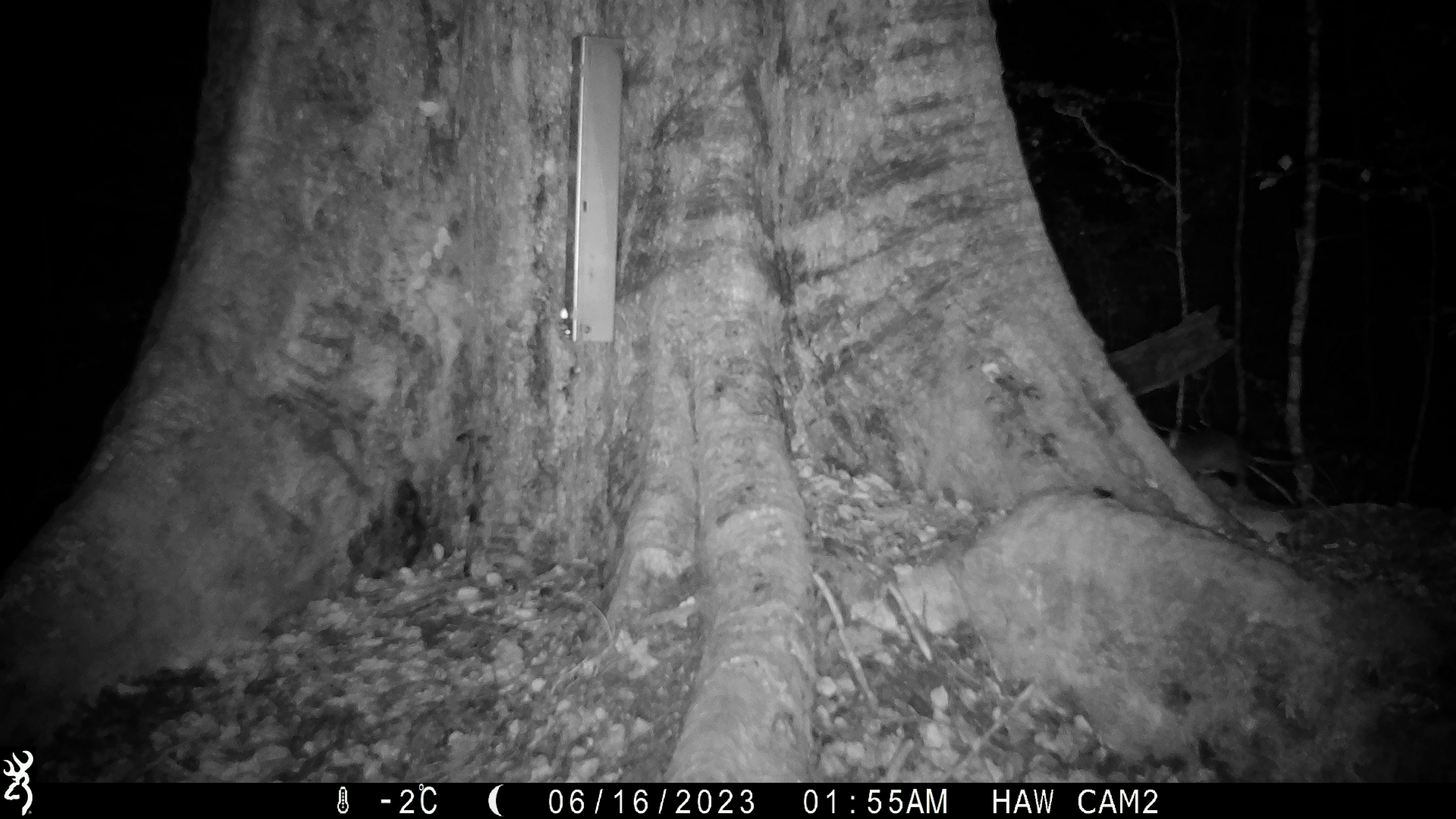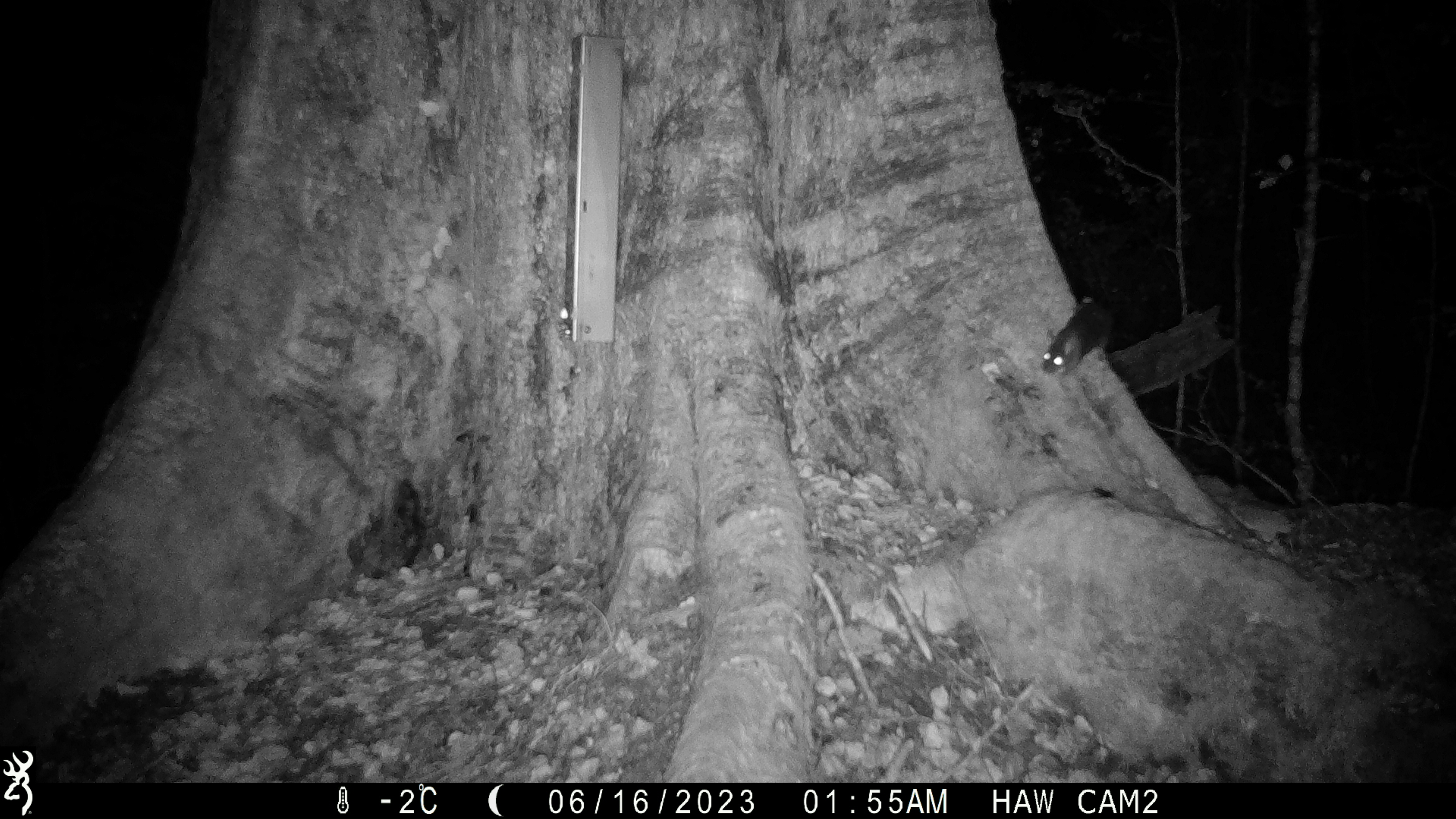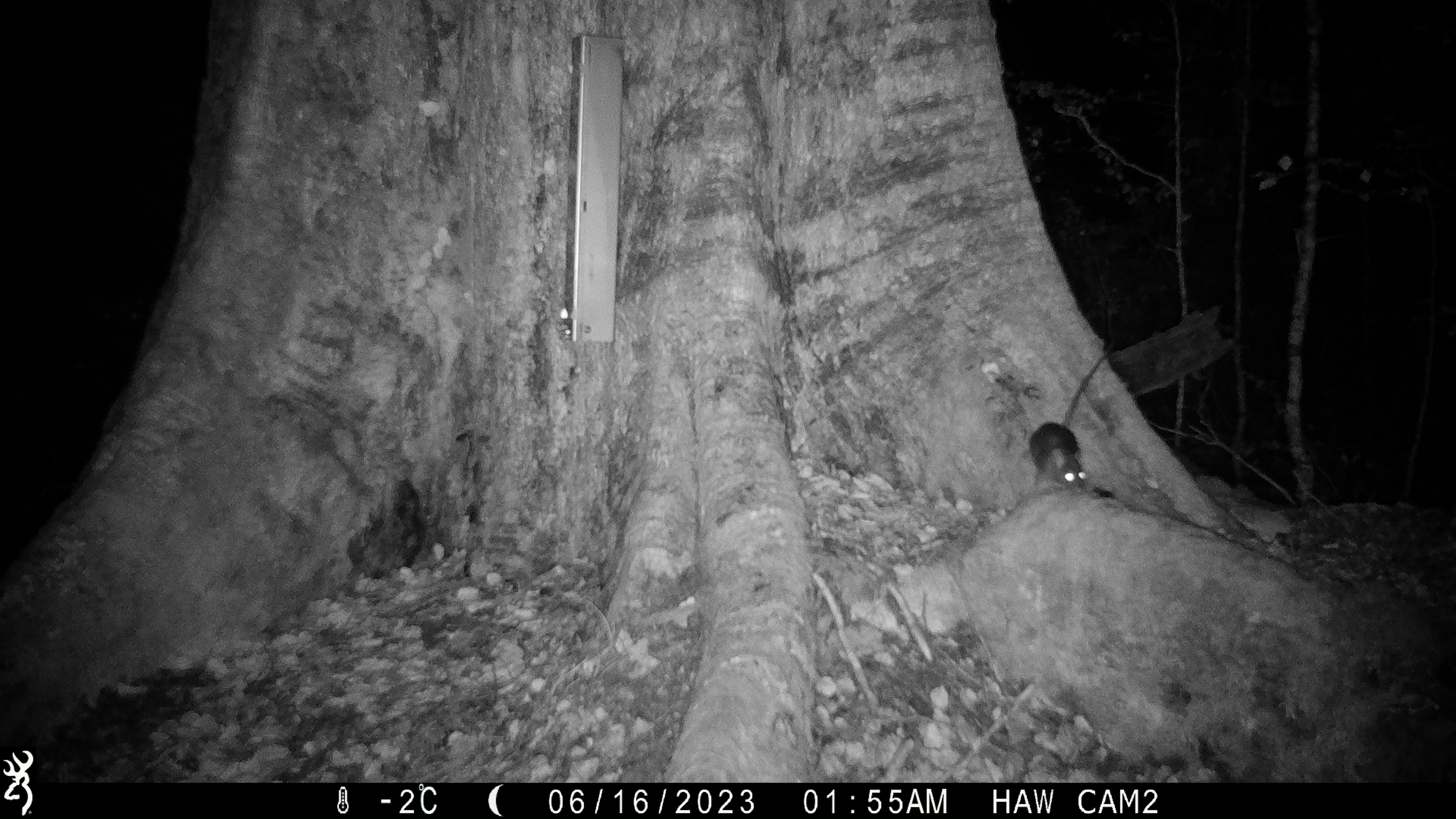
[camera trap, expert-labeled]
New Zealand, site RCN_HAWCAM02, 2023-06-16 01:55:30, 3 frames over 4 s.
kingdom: Animalia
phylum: Chordata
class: Mammalia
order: Rodentia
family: Muridae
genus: Rattus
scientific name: Rattus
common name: rat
Rat (Rattus).